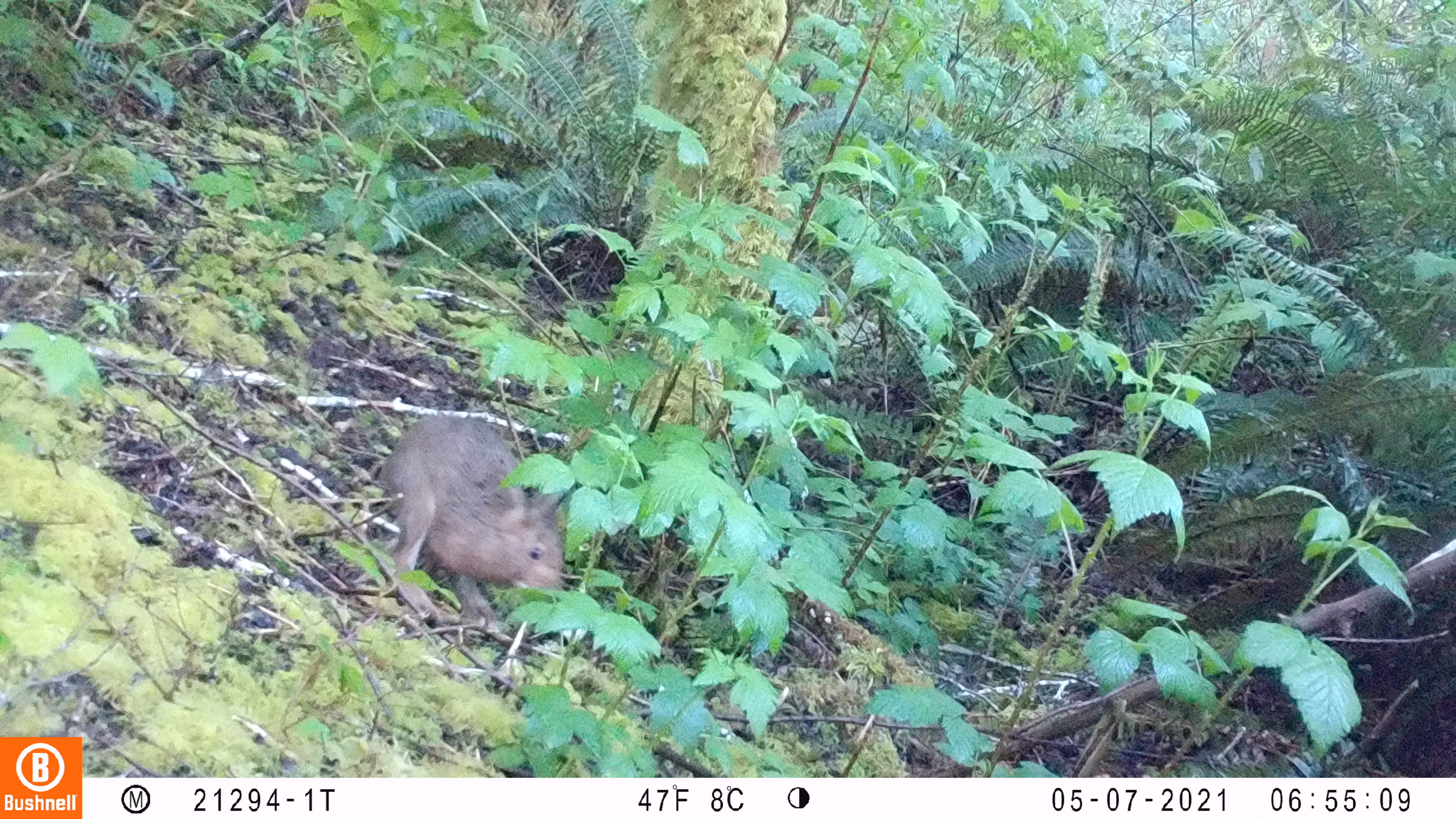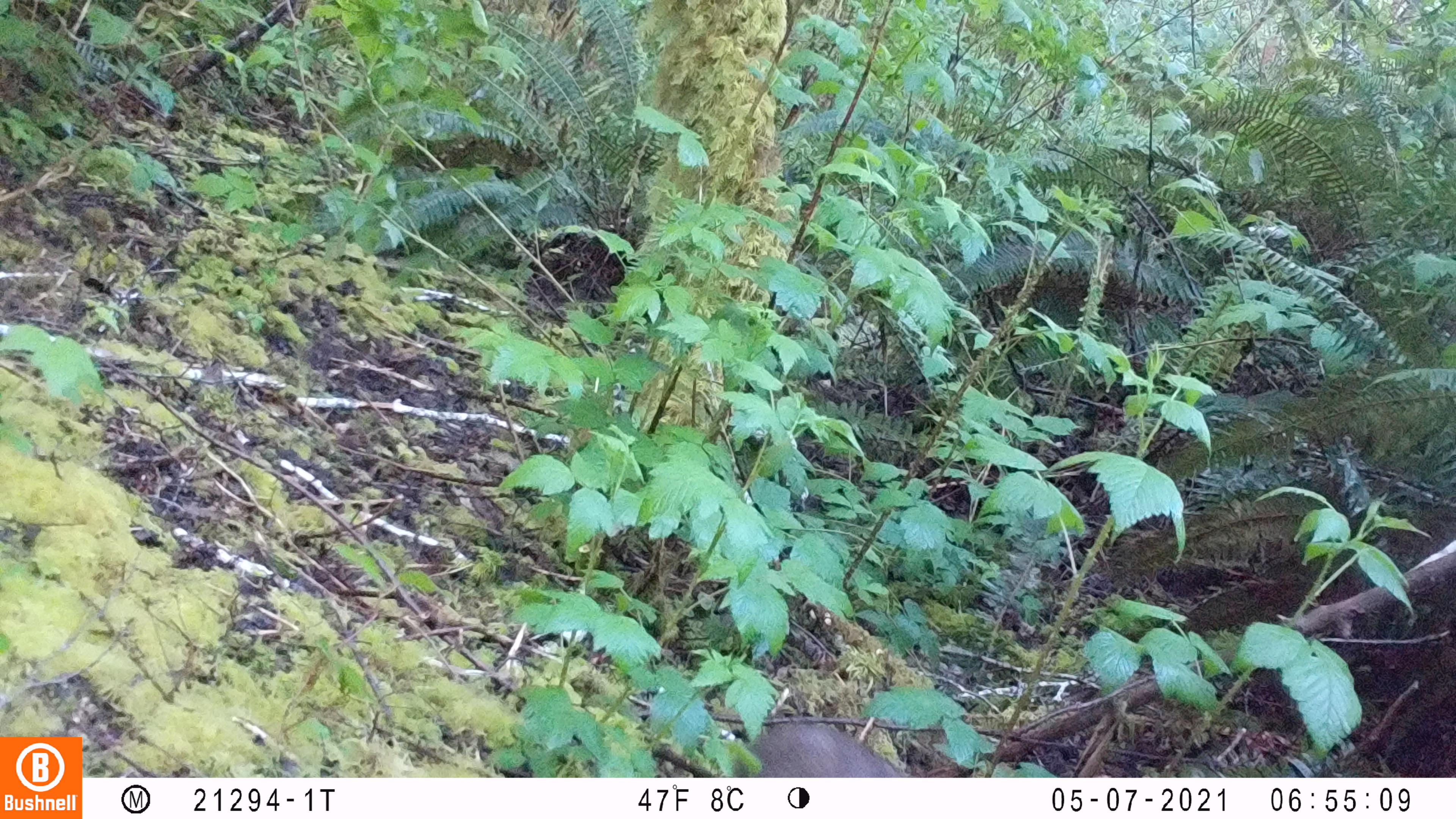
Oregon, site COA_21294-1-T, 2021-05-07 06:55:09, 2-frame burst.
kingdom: Animalia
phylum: Chordata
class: Mammalia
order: Lagomorpha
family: Leporidae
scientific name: Leporidae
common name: hares and rabbits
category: leporidae family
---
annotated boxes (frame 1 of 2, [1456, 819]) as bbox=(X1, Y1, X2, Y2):
leporidae family: bbox=(379, 403, 571, 622)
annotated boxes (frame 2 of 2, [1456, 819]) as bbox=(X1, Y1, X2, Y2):
leporidae family: bbox=(728, 712, 911, 774)